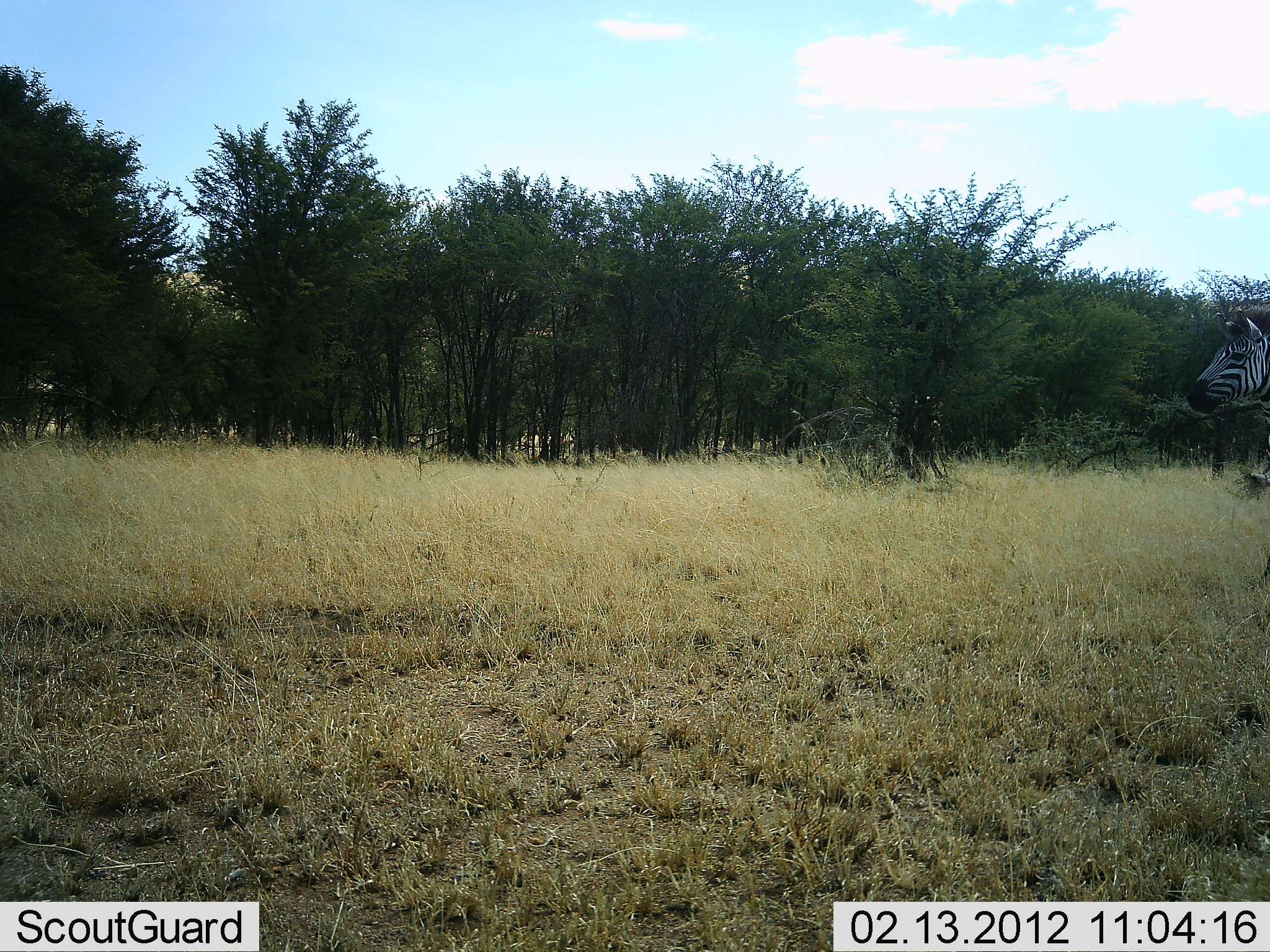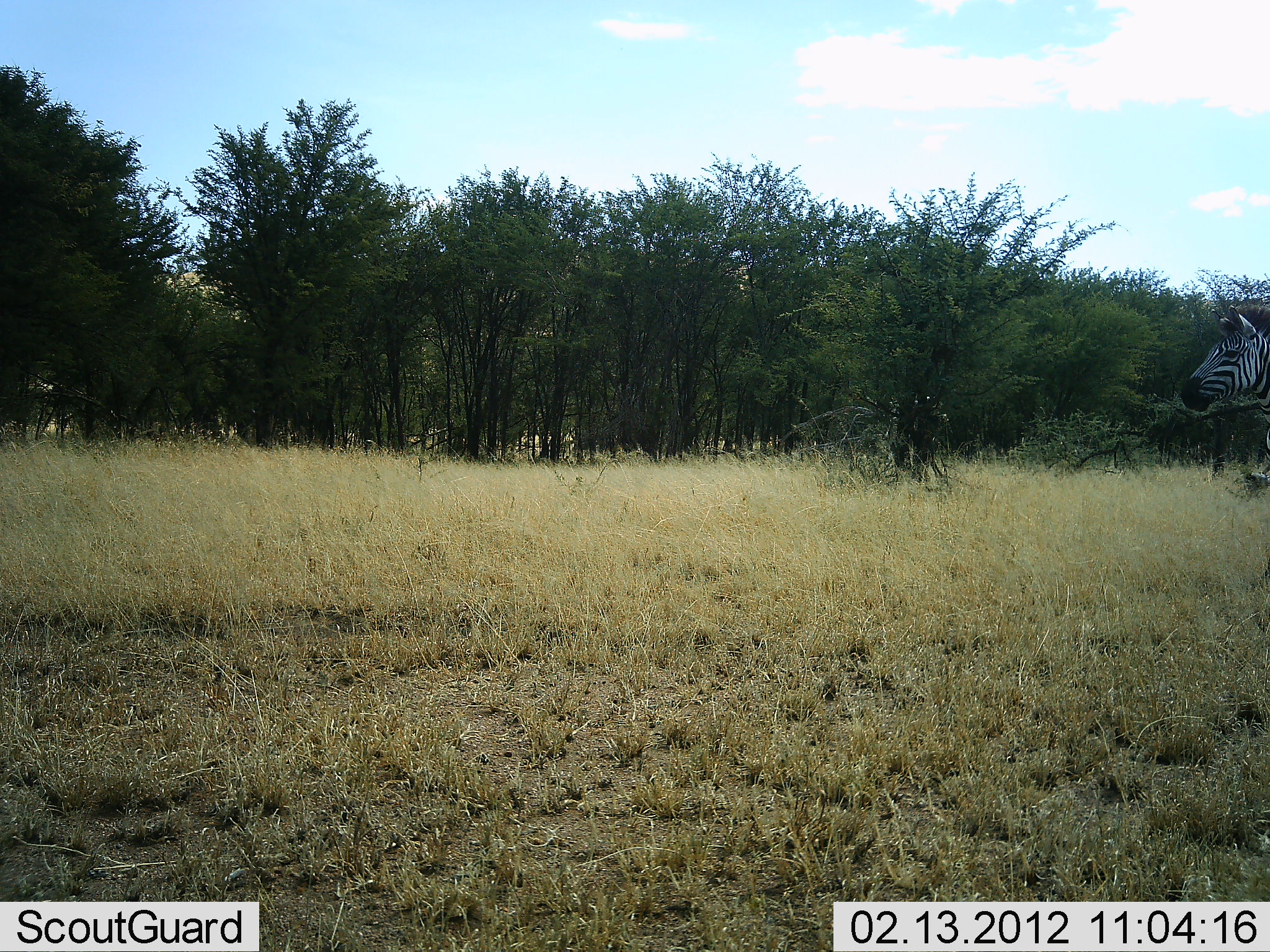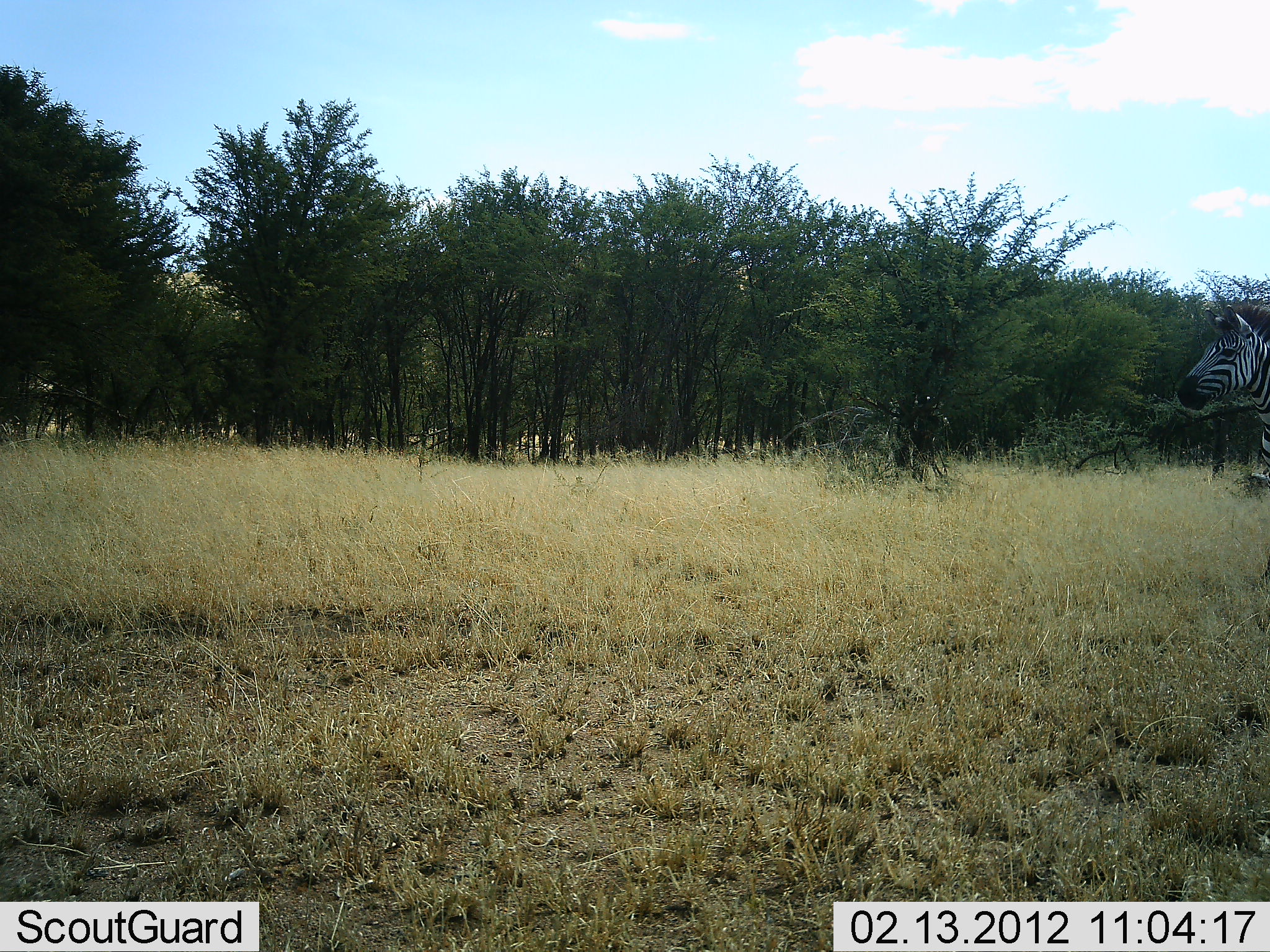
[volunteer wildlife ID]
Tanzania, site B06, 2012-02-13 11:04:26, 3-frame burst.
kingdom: Animalia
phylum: Chordata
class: Mammalia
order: Perissodactyla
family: Equidae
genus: Equus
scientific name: Equus quagga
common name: plains zebra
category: zebra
Zebra (plains zebra) (Equus quagga), count 1. Behavior (volunteer vote fractions): standing 86%, resting 0%, moving 14%, interacting 0%. Young present (vote fraction): 0%. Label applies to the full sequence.